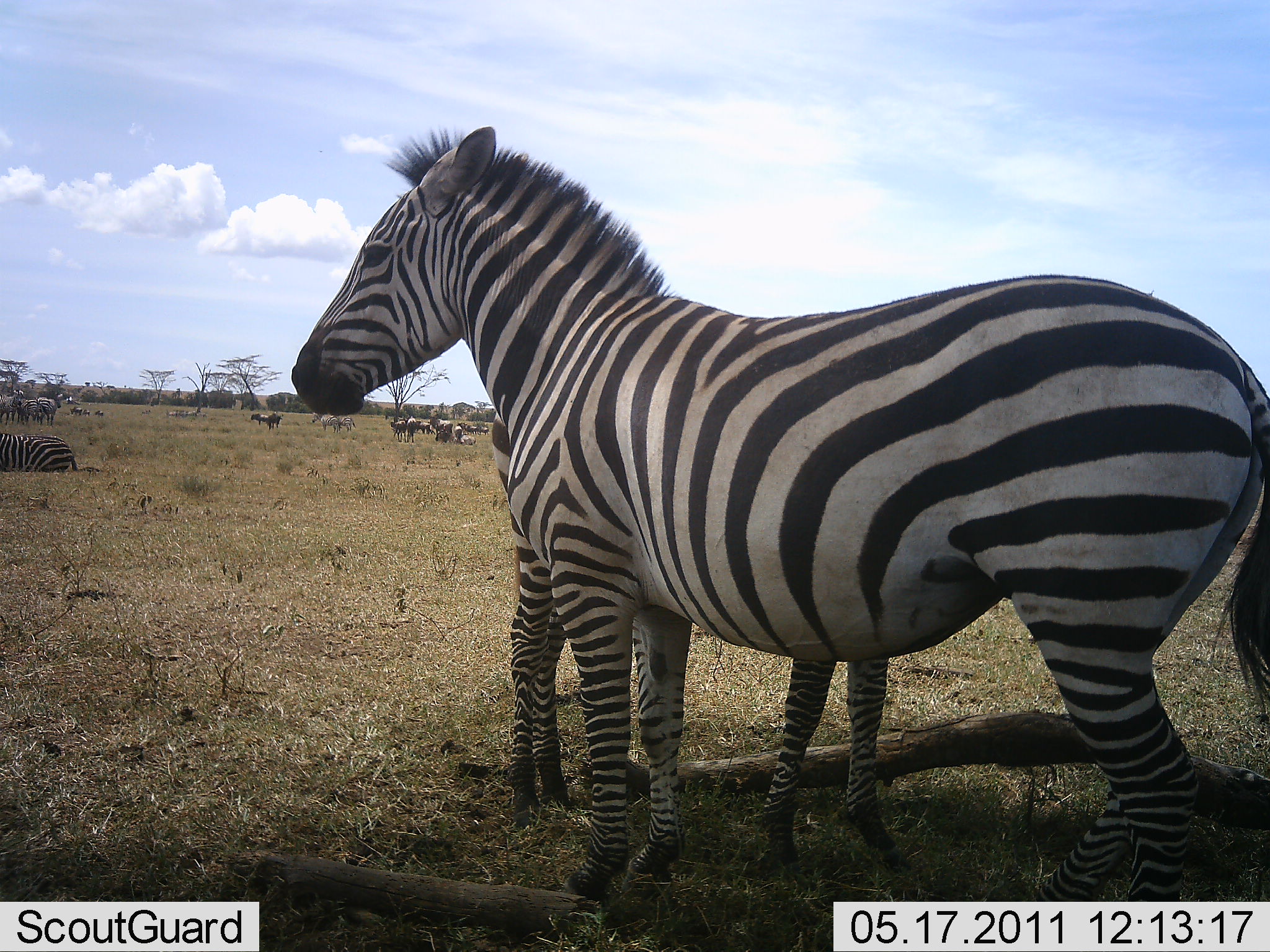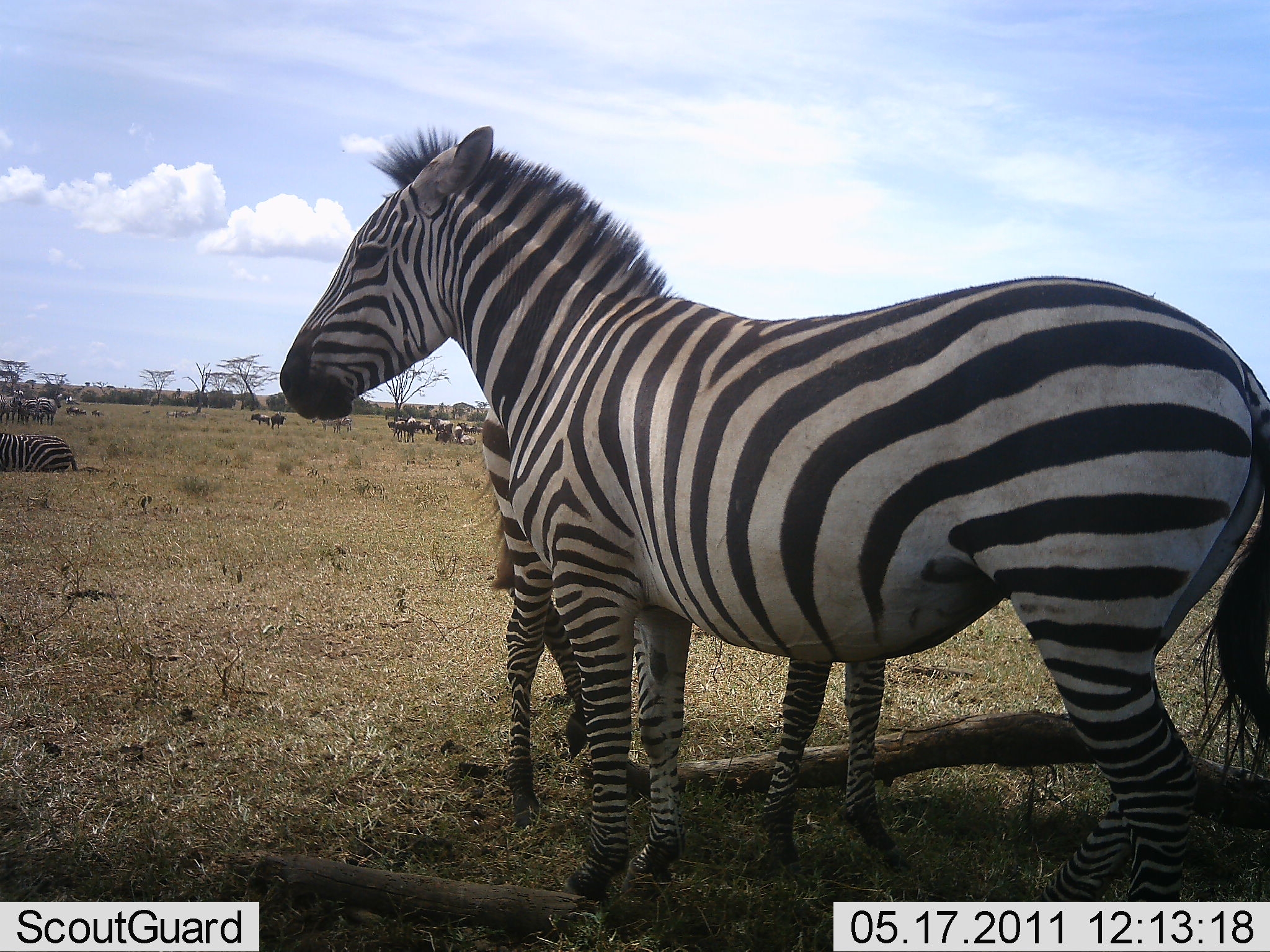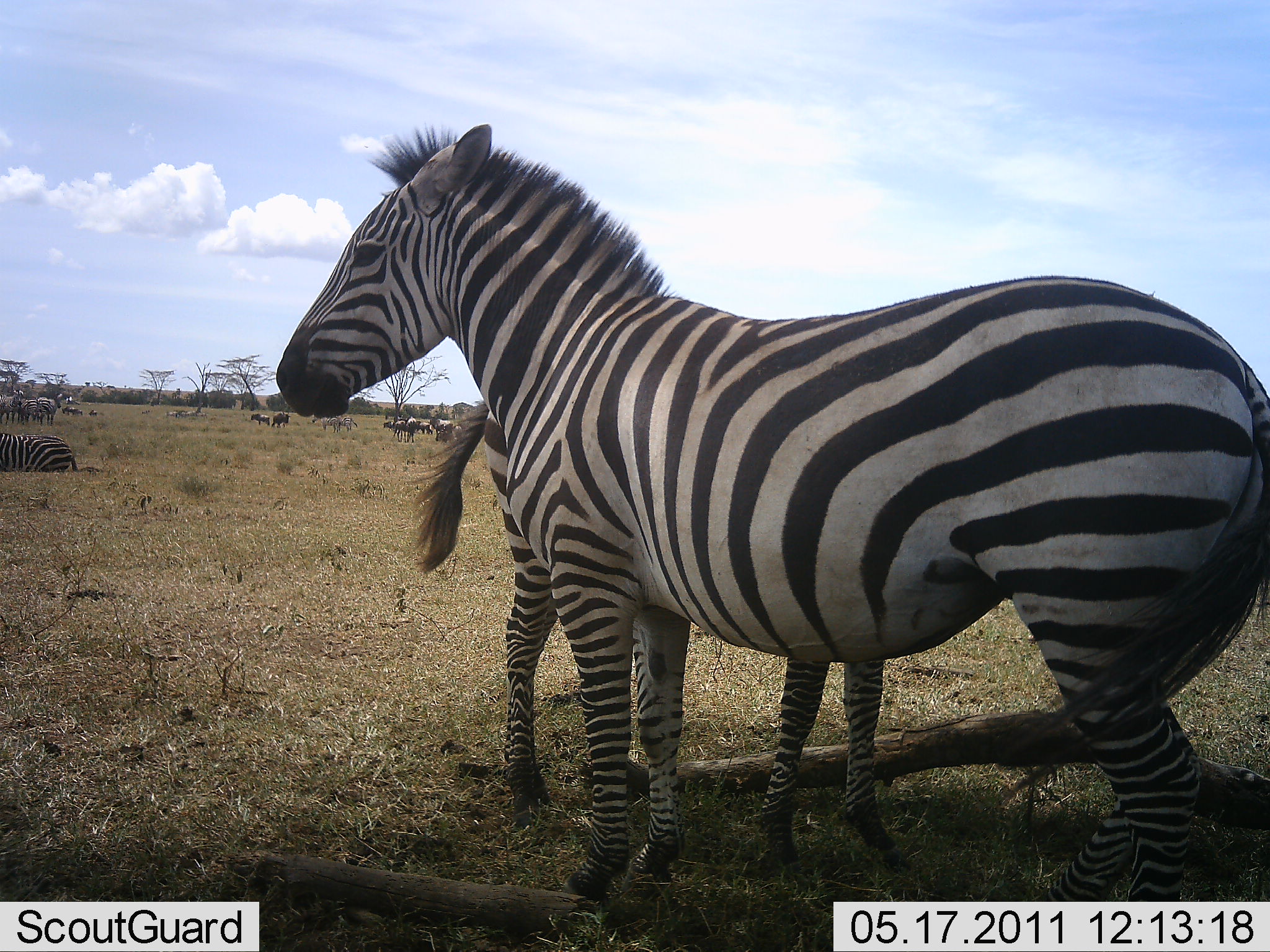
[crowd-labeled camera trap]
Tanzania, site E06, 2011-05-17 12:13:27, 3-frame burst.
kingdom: Animalia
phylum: Chordata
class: Mammalia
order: Perissodactyla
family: Equidae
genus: Equus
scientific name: Equus quagga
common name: plains zebra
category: zebra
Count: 3.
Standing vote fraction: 92%.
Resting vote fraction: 50%.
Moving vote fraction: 8%.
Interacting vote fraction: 0%.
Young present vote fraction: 42%.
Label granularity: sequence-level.